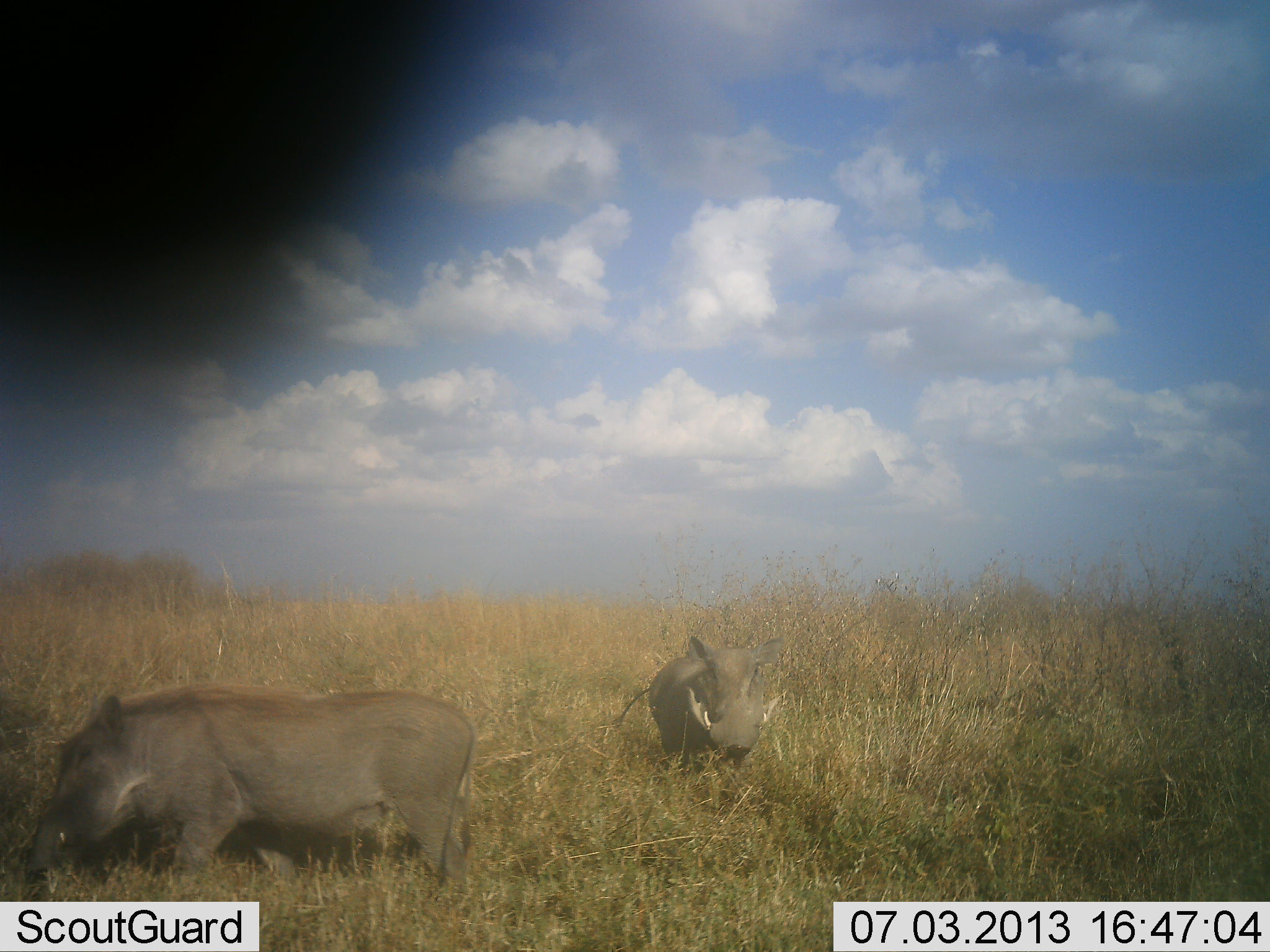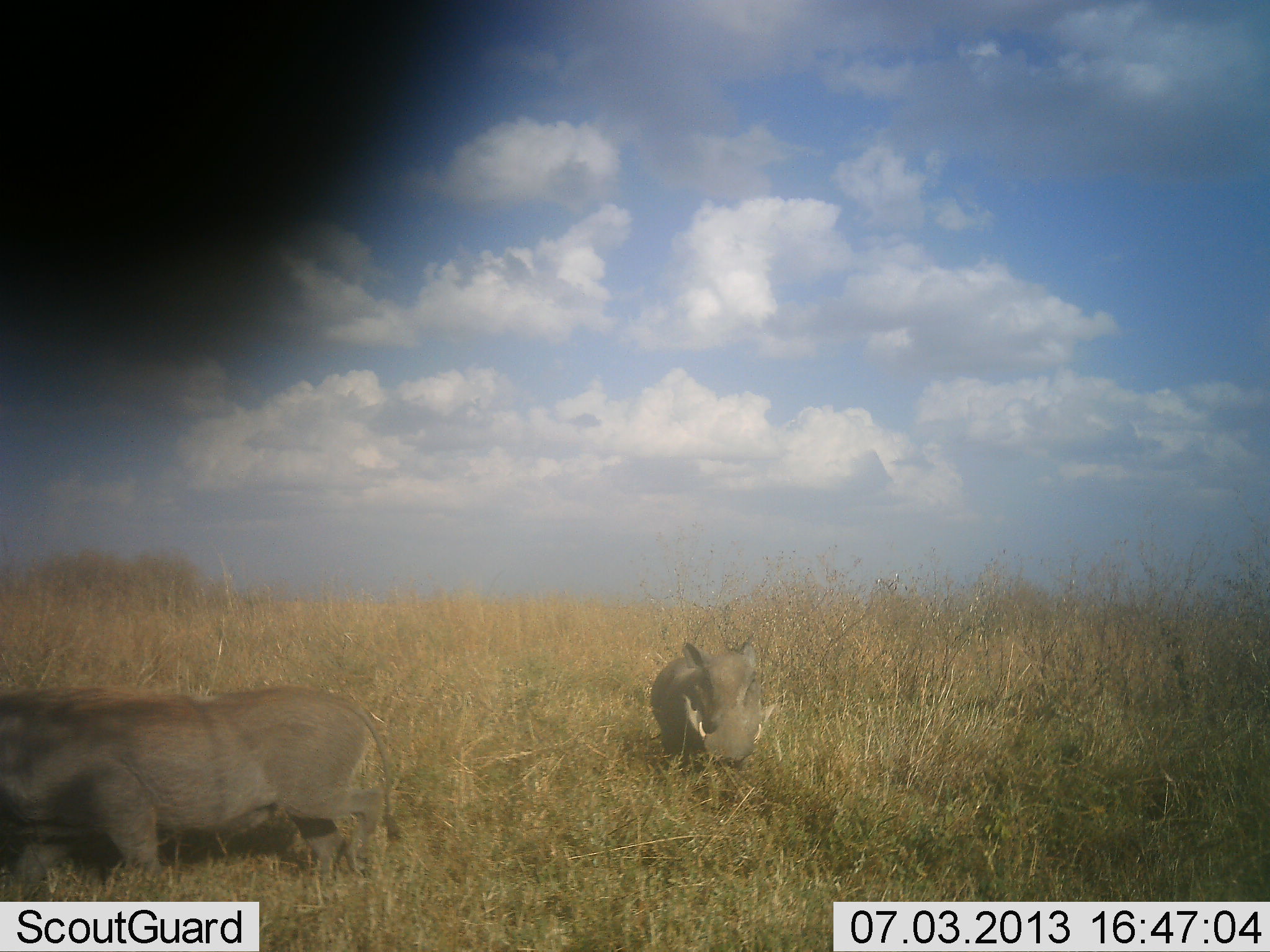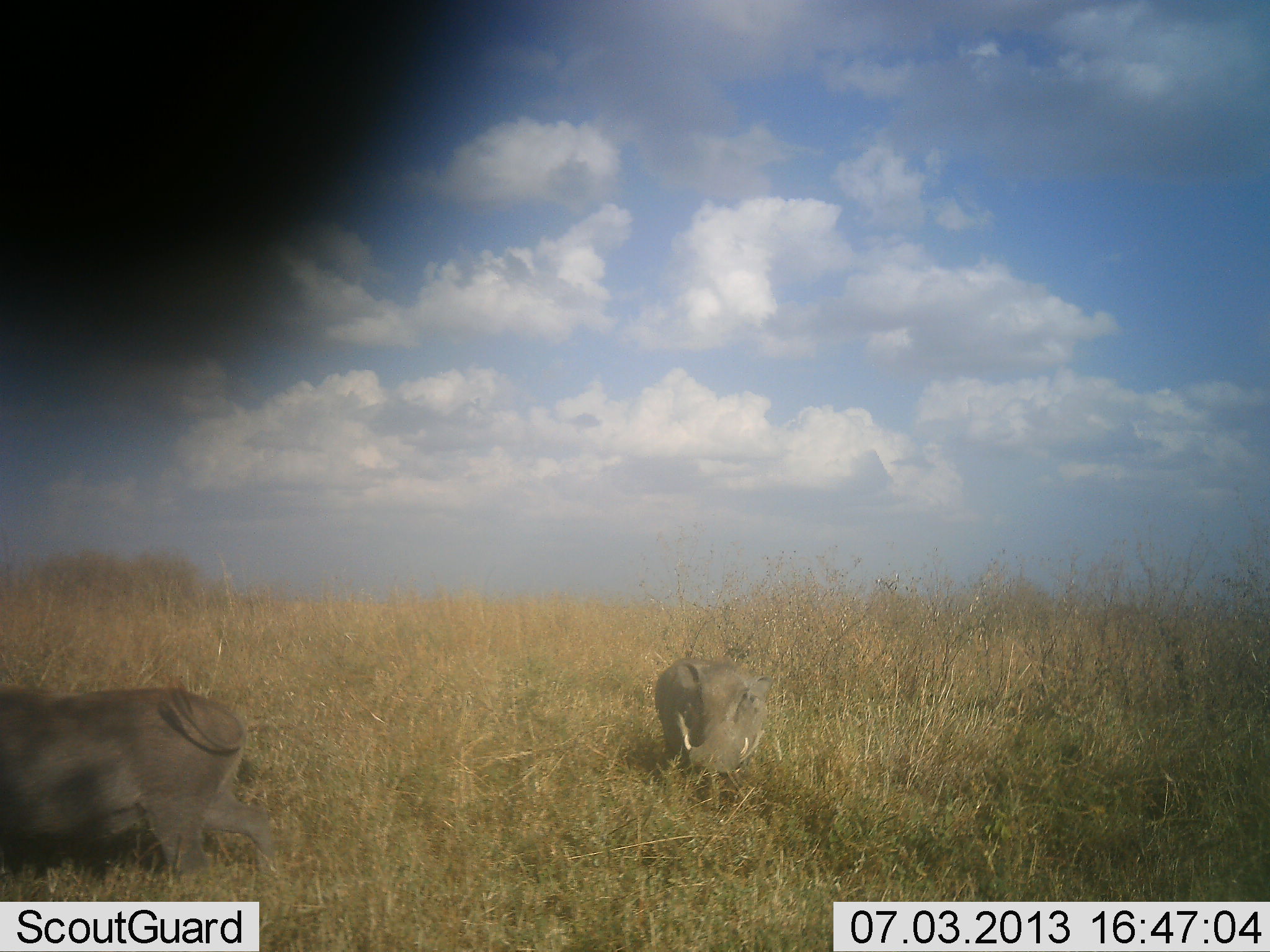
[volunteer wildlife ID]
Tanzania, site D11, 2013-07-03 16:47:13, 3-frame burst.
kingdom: Animalia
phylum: Chordata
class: Mammalia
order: Artiodactyla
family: Suidae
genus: Phacochoerus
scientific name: Phacochoerus africanus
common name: warthog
Warthog (Phacochoerus africanus), count 2. Behavior (volunteer vote fractions): standing 25%, resting 0%, moving 90%, interacting 0%. Young present (vote fraction): 0%. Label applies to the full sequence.